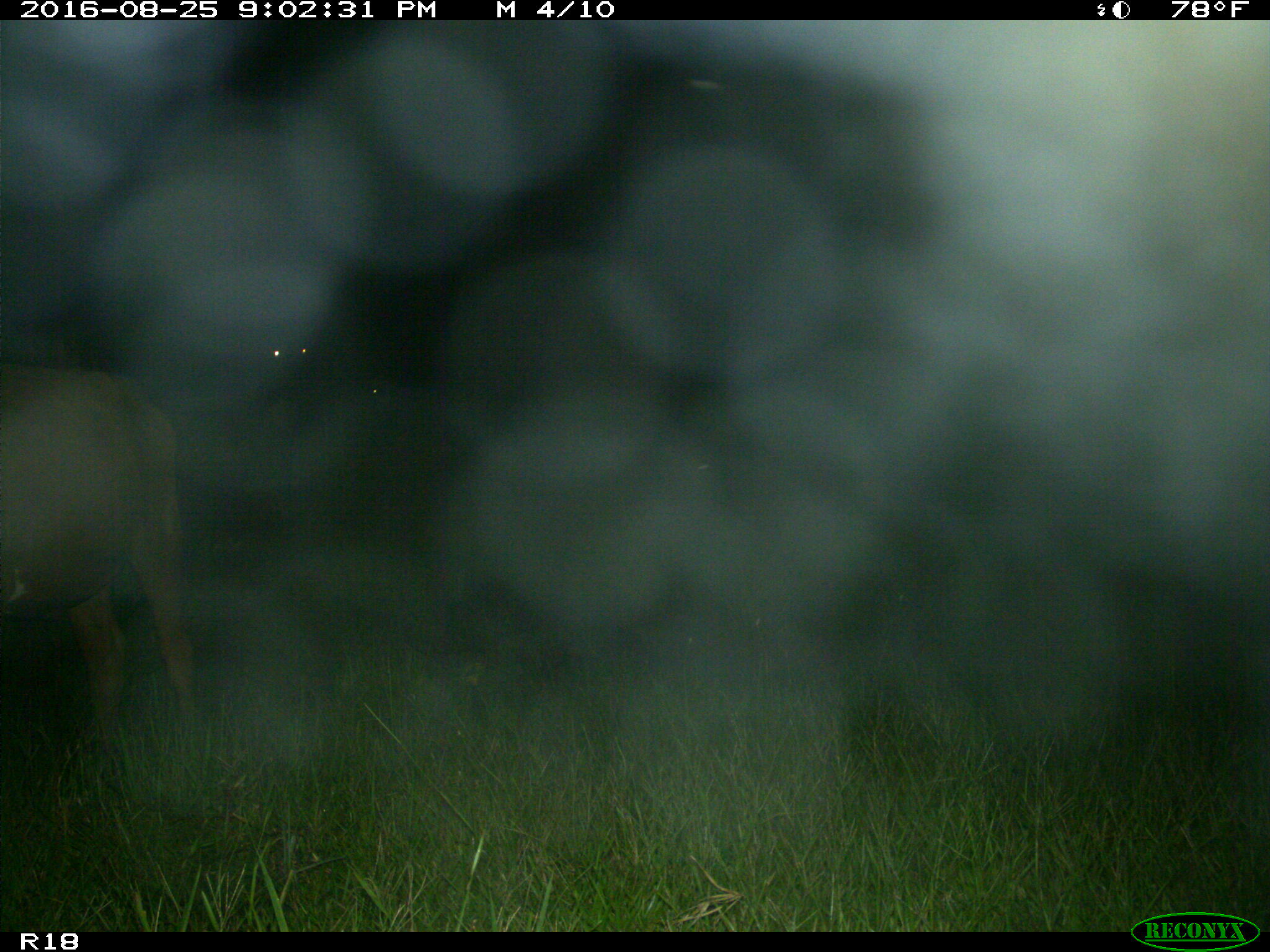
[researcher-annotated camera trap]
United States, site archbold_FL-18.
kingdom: Animalia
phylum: Chordata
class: Mammalia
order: Artiodactyla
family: Bovidae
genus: Bos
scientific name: Bos taurus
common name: domestic cow